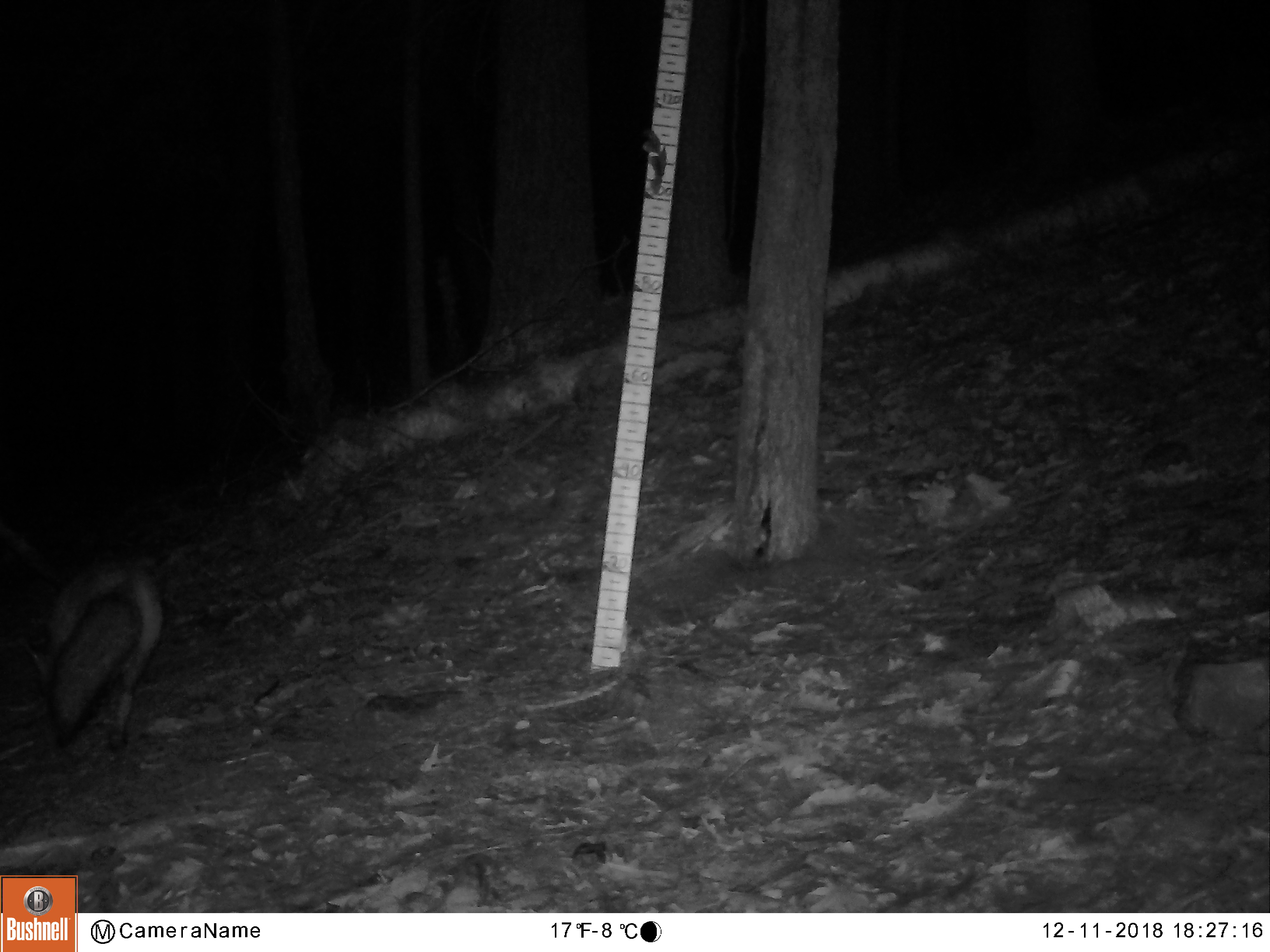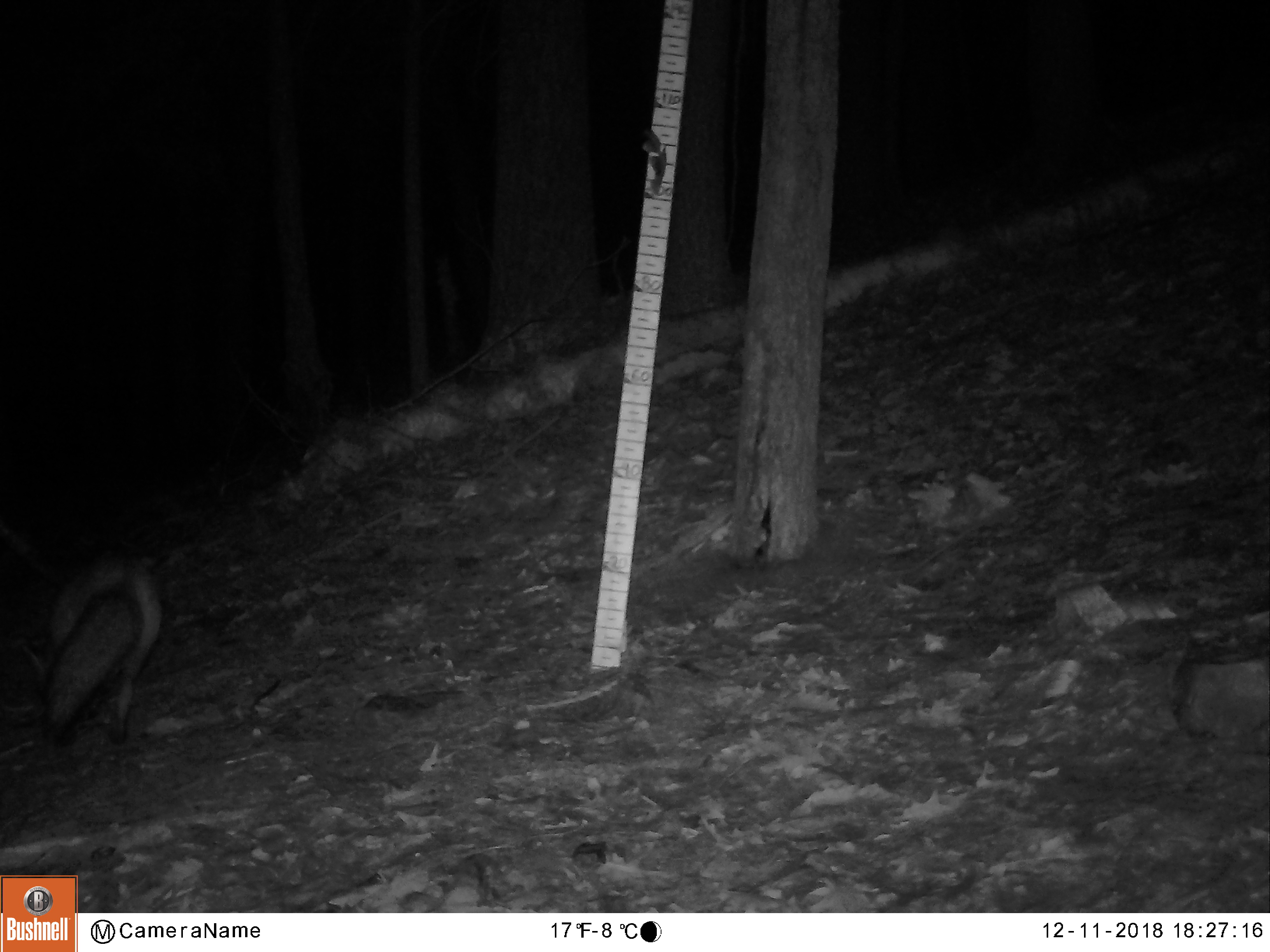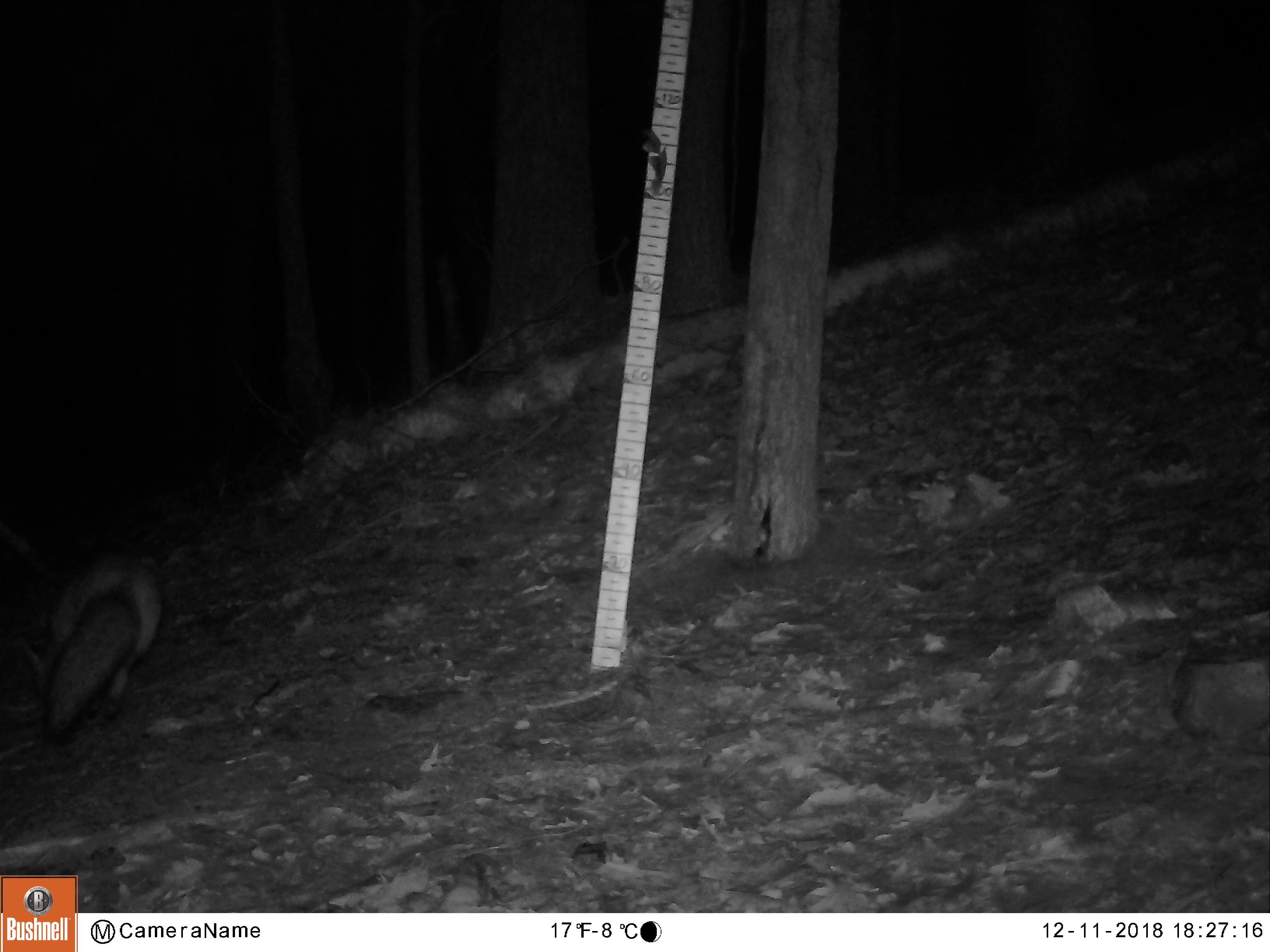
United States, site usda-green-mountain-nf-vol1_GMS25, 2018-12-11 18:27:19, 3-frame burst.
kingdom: Animalia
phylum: Chordata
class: Mammalia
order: Carnivora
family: Canidae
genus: Vulpes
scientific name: Vulpes vulpes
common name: red fox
Red fox (Vulpes vulpes).